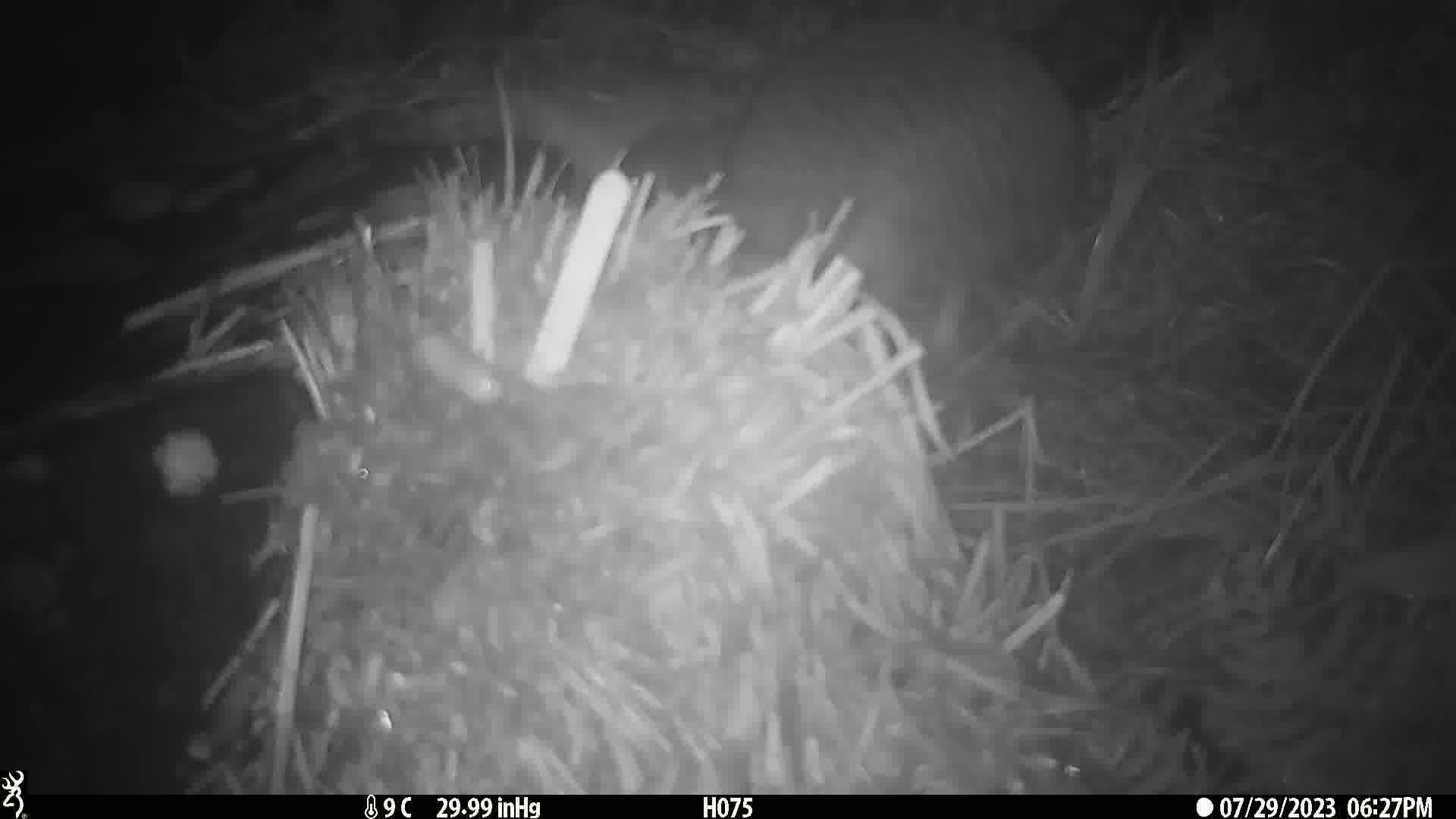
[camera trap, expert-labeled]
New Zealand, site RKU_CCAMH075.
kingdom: Animalia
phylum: Chordata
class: Aves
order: Apterygiformes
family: Apterygidae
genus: Apteryx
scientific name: Apteryx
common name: kiwi